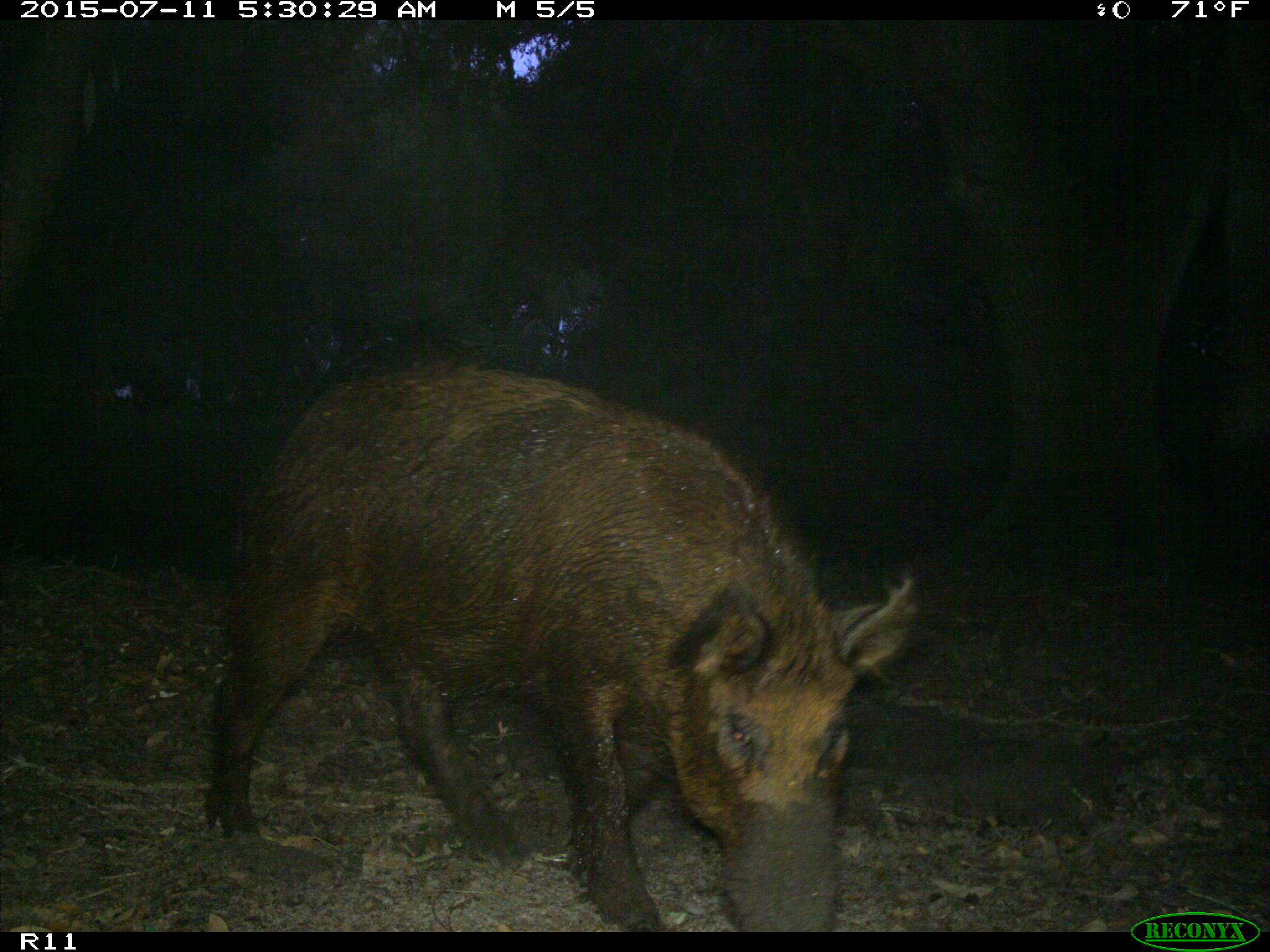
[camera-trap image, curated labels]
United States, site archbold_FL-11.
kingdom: Animalia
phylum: Chordata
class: Mammalia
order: Artiodactyla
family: Suidae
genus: Sus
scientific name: Sus scrofa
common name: wild boar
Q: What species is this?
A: Sus scrofa (wild boar).